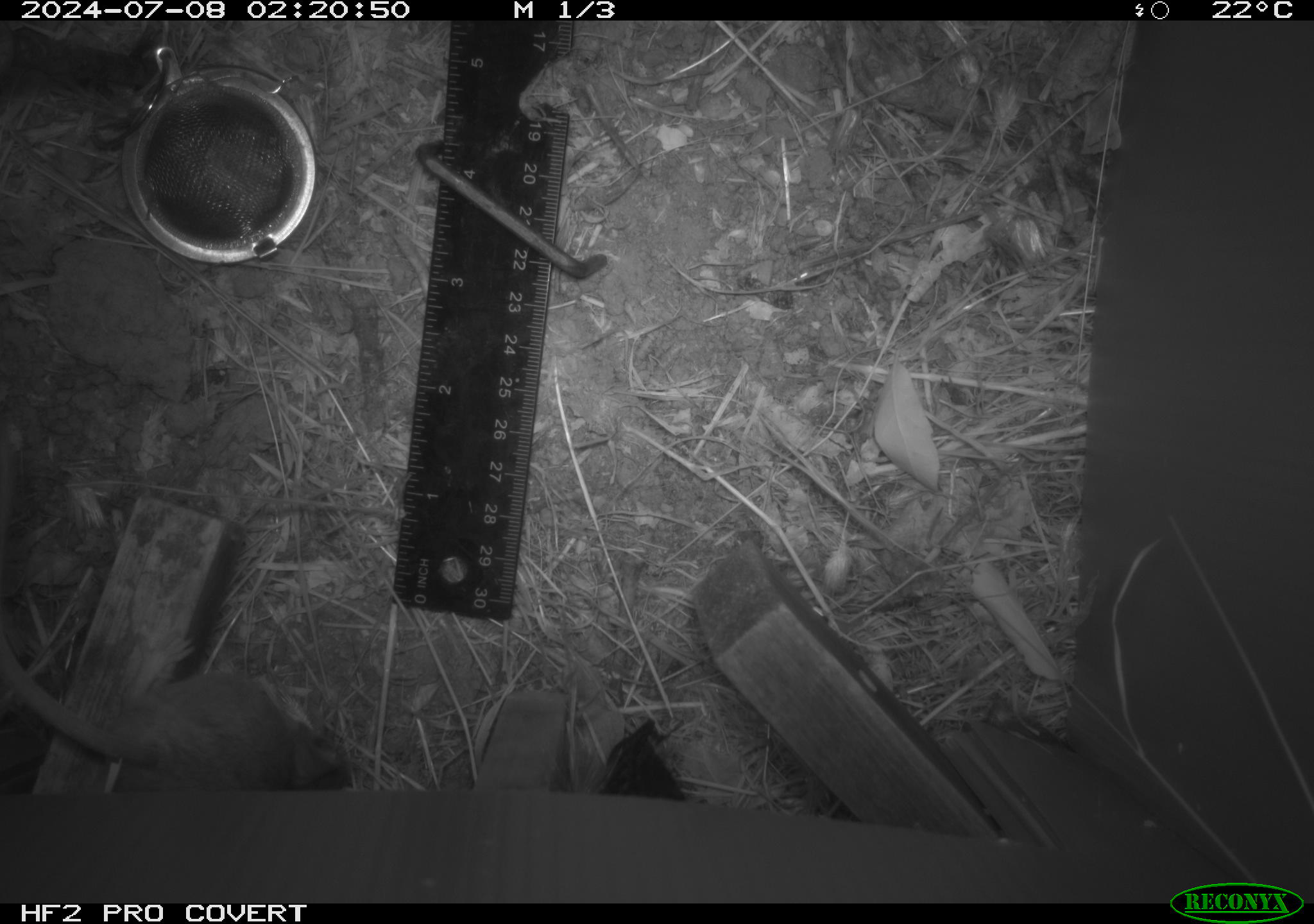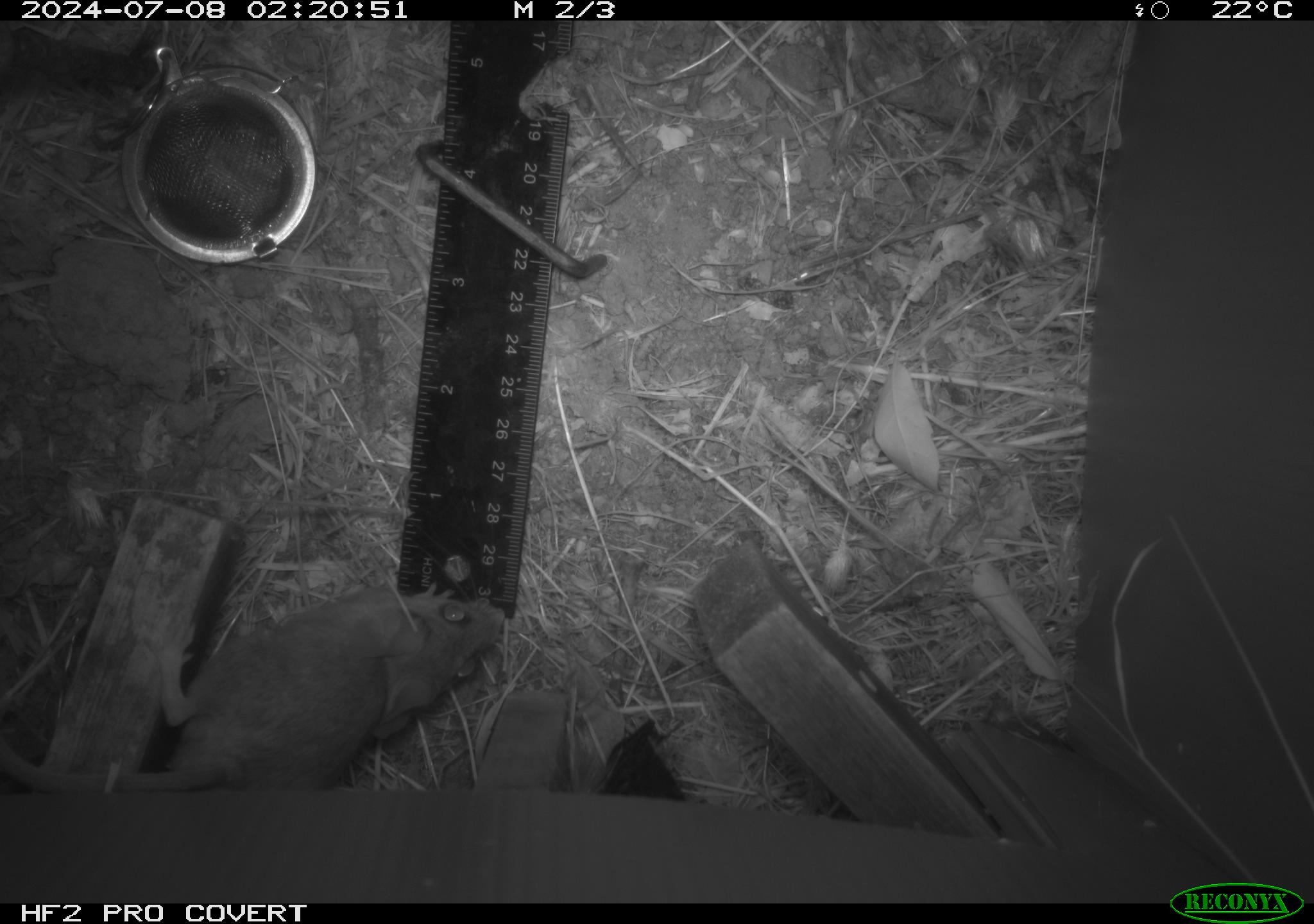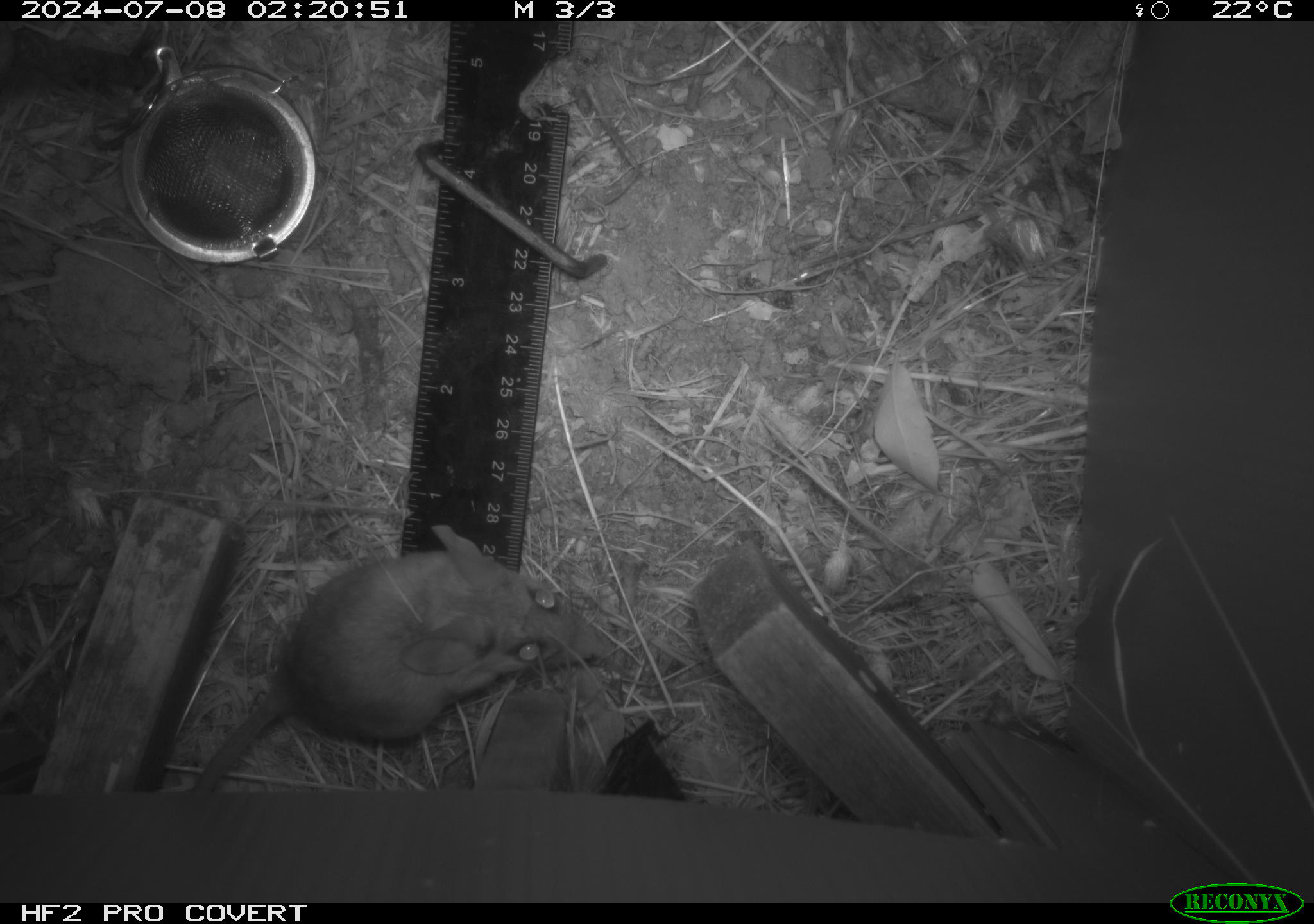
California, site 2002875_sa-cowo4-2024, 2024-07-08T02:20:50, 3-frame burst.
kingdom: Animalia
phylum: Chordata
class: Mammalia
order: Rodentia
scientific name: Rodentia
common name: mouse species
Mouse species (Rodentia).